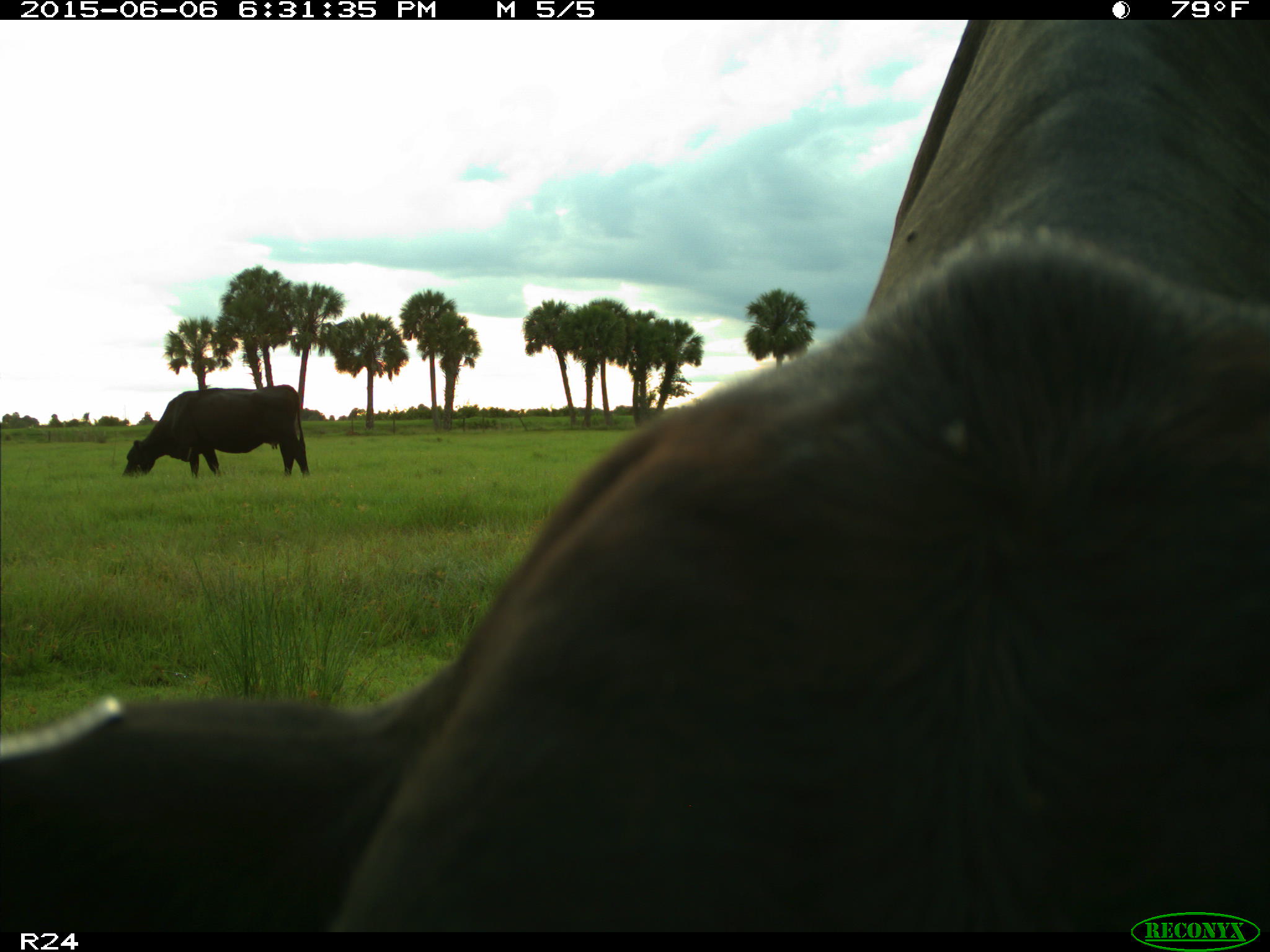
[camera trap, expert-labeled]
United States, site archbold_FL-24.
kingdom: Animalia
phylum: Chordata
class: Mammalia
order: Artiodactyla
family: Bovidae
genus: Bos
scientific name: Bos taurus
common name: domestic cow